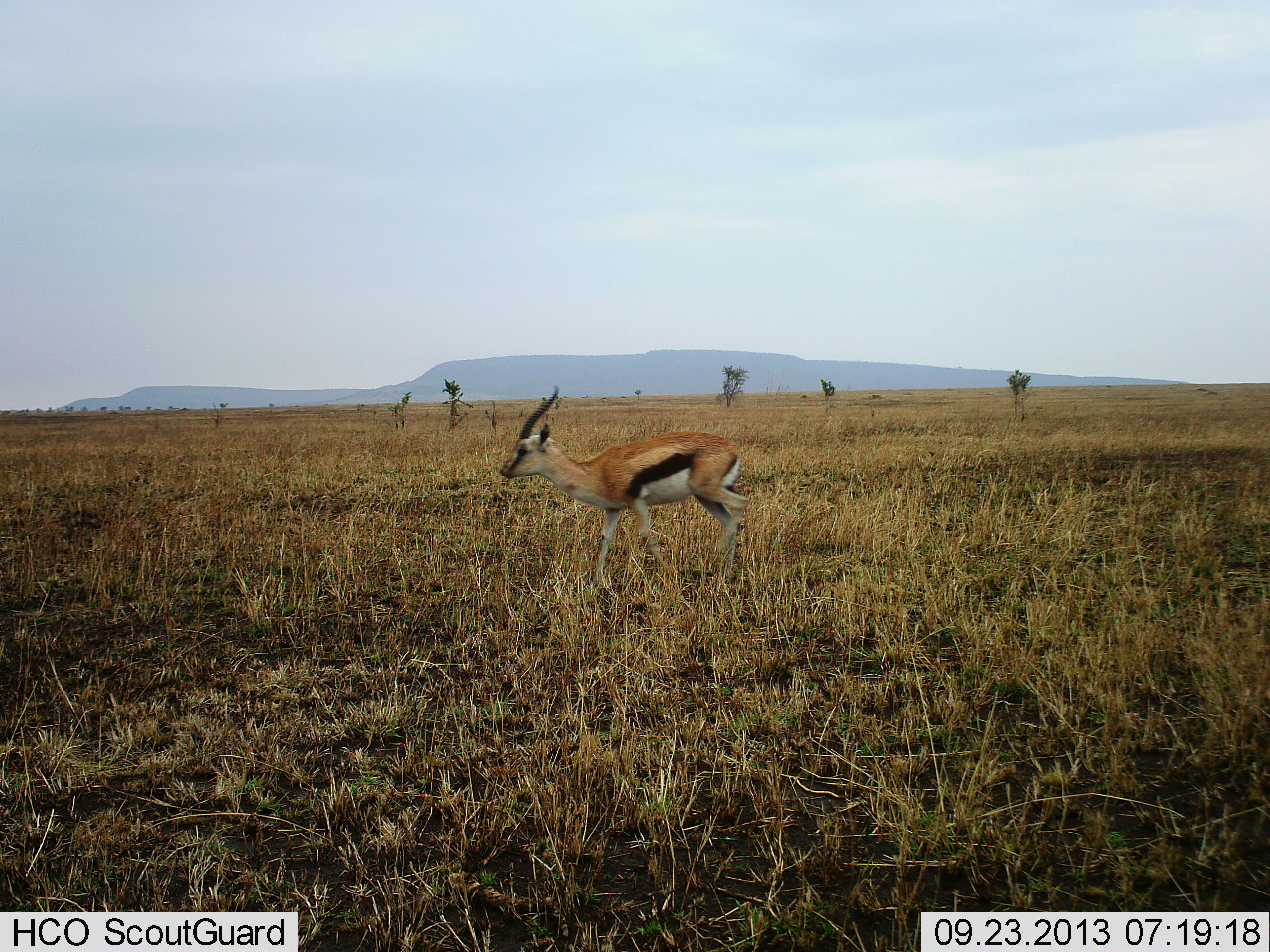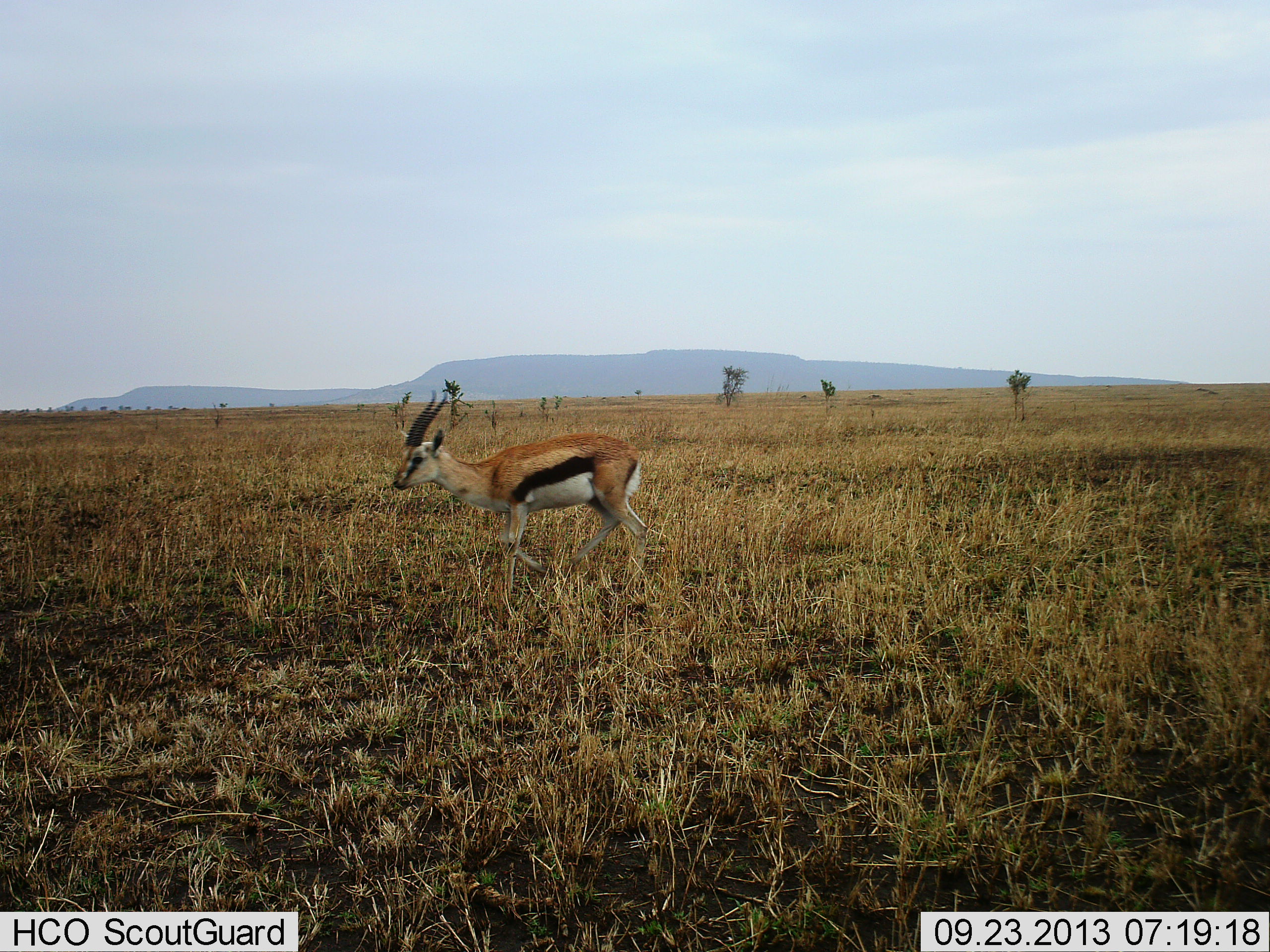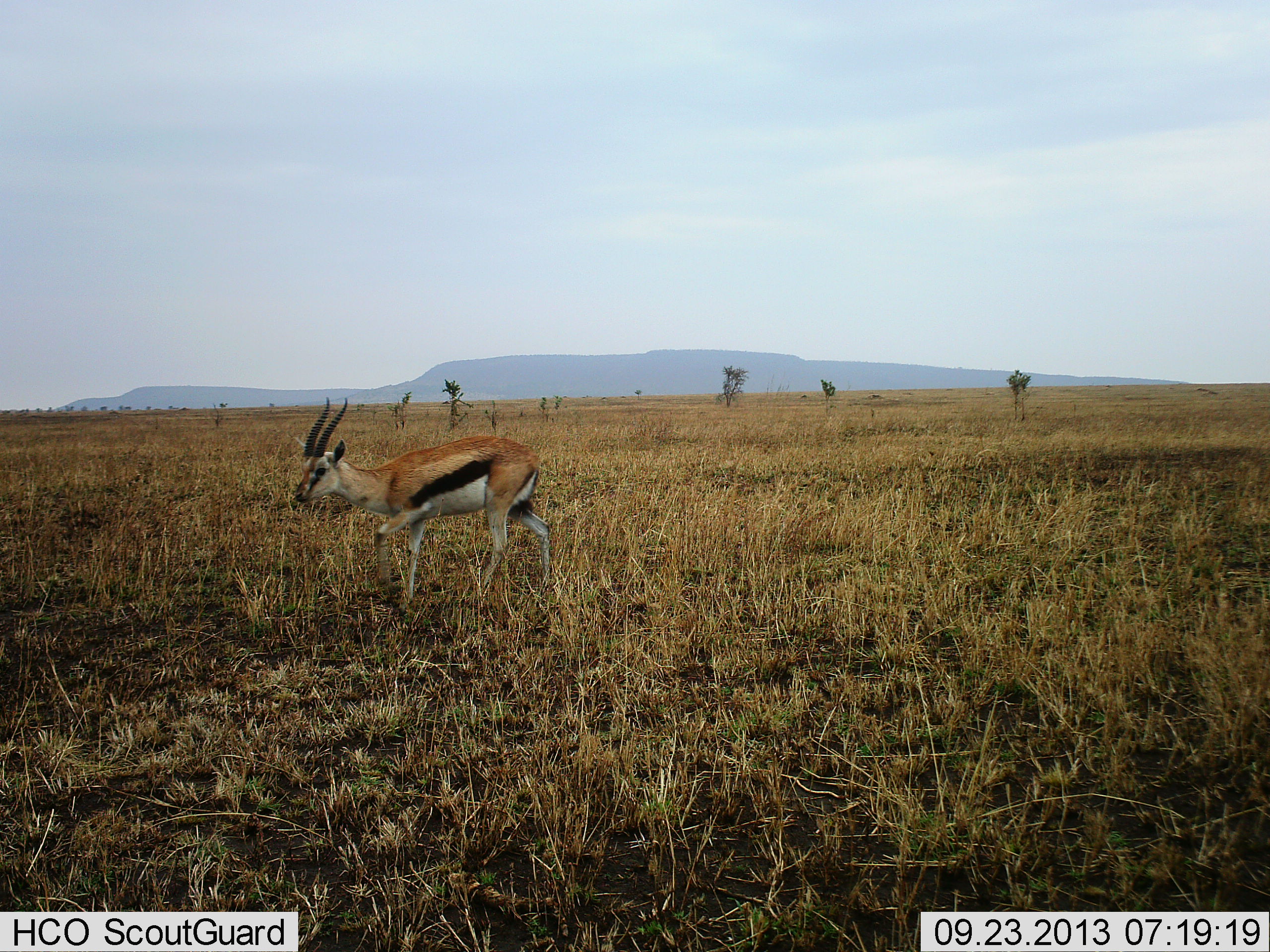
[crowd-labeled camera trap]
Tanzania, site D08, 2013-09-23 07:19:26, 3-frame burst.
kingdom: Animalia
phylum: Chordata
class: Mammalia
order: Artiodactyla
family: Bovidae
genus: Eudorcas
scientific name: Eudorcas thomsonii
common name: thomson's gazelle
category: gazellethomsons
Gazellethomsons (thomson's gazelle) (Eudorcas thomsonii), count 1. Behavior (volunteer vote fractions): standing 5%, resting 0%, moving 95%, interacting 0%. Young present (vote fraction): 5%. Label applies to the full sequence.